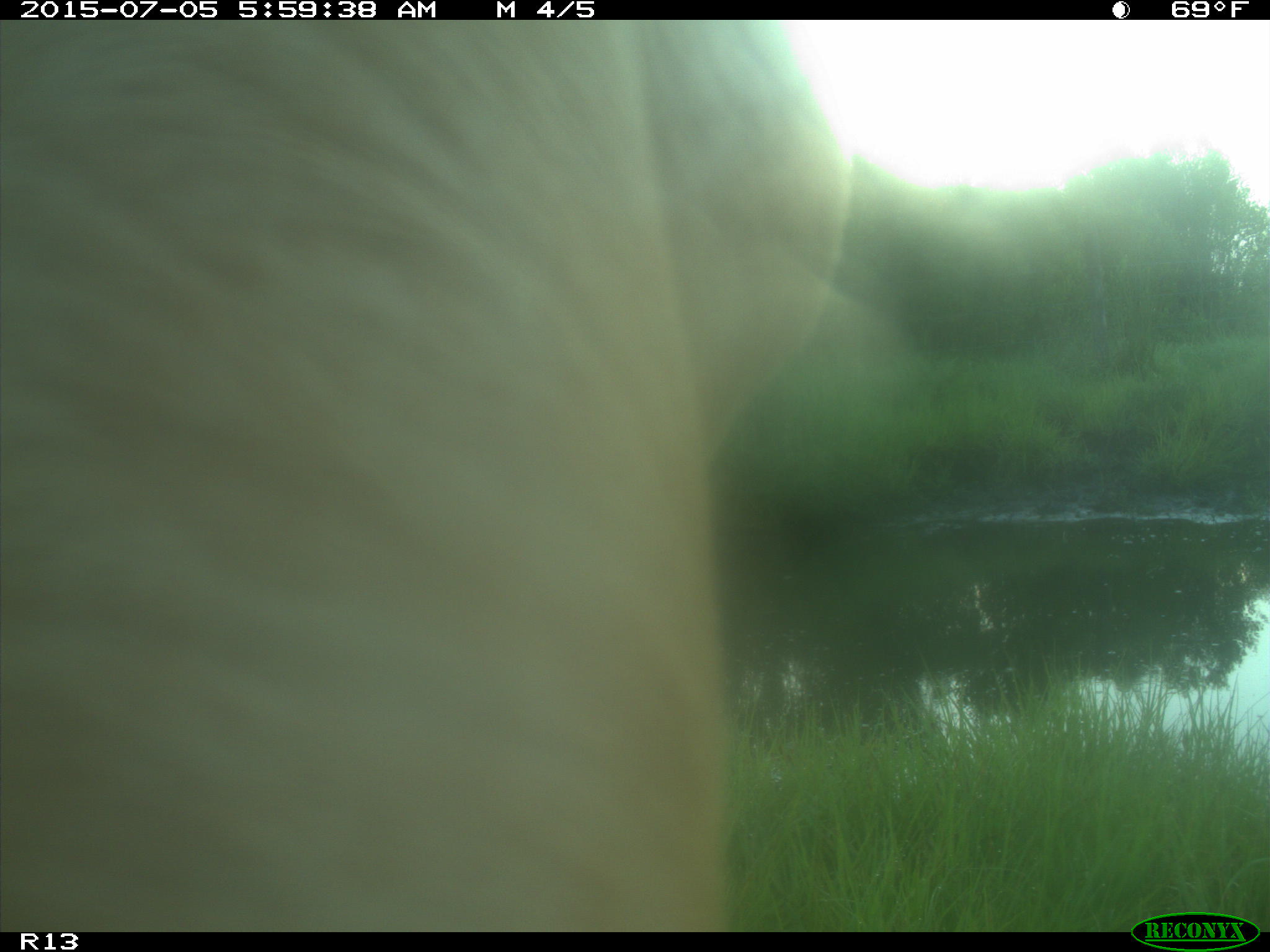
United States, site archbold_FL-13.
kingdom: Animalia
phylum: Chordata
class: Mammalia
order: Artiodactyla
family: Bovidae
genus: Bos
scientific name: Bos taurus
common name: domestic cow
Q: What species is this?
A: Bos taurus (domestic cow).